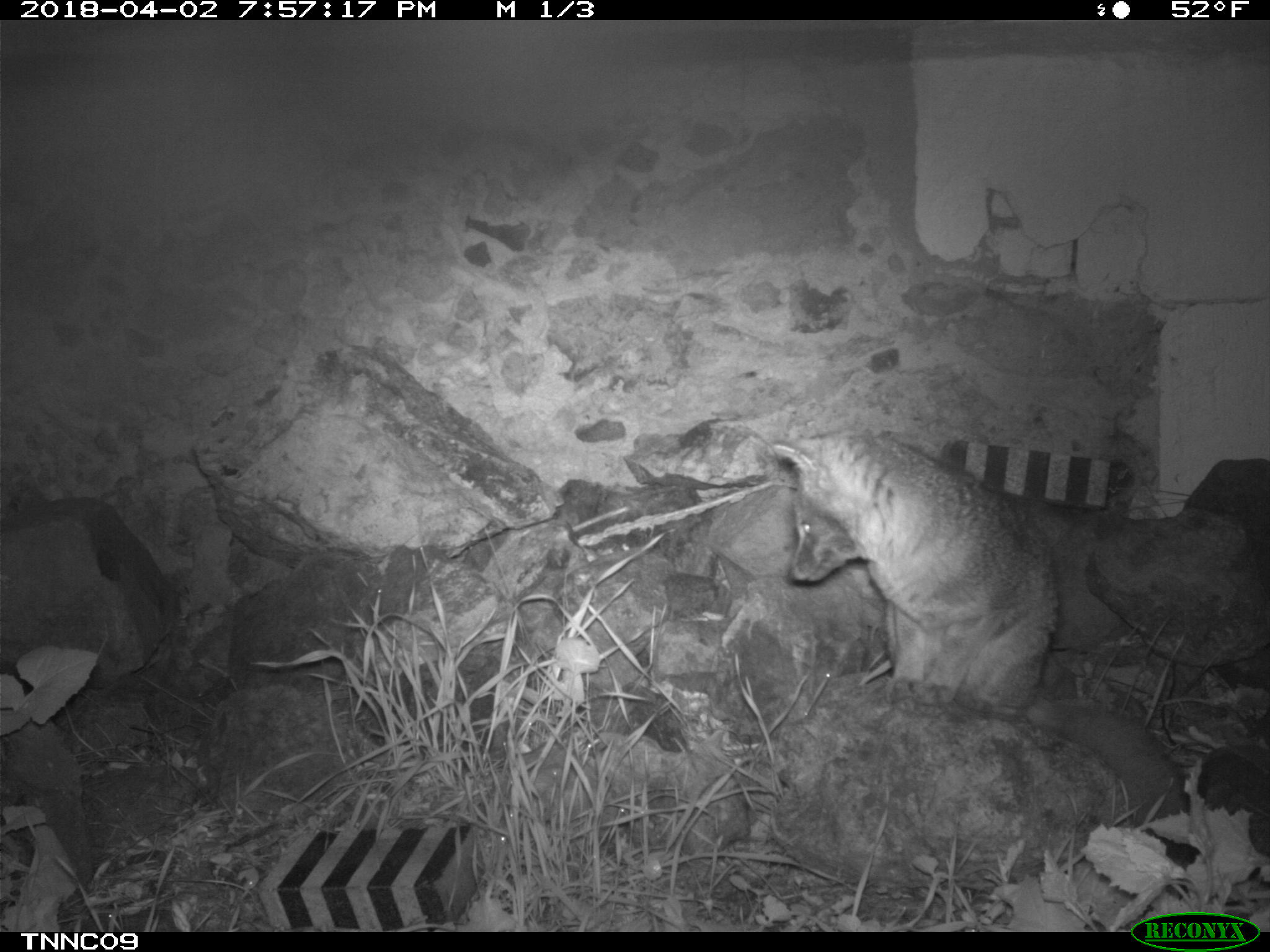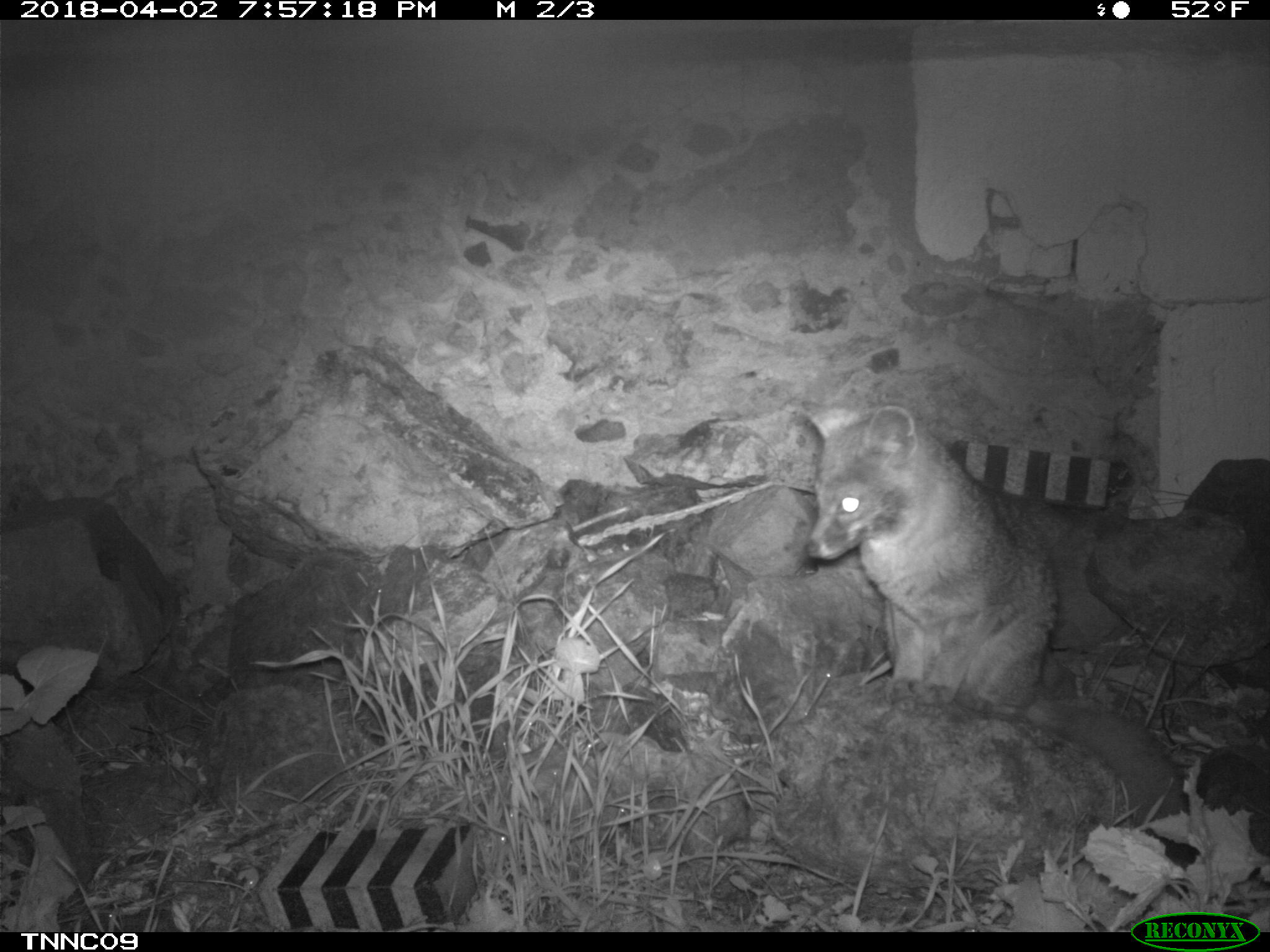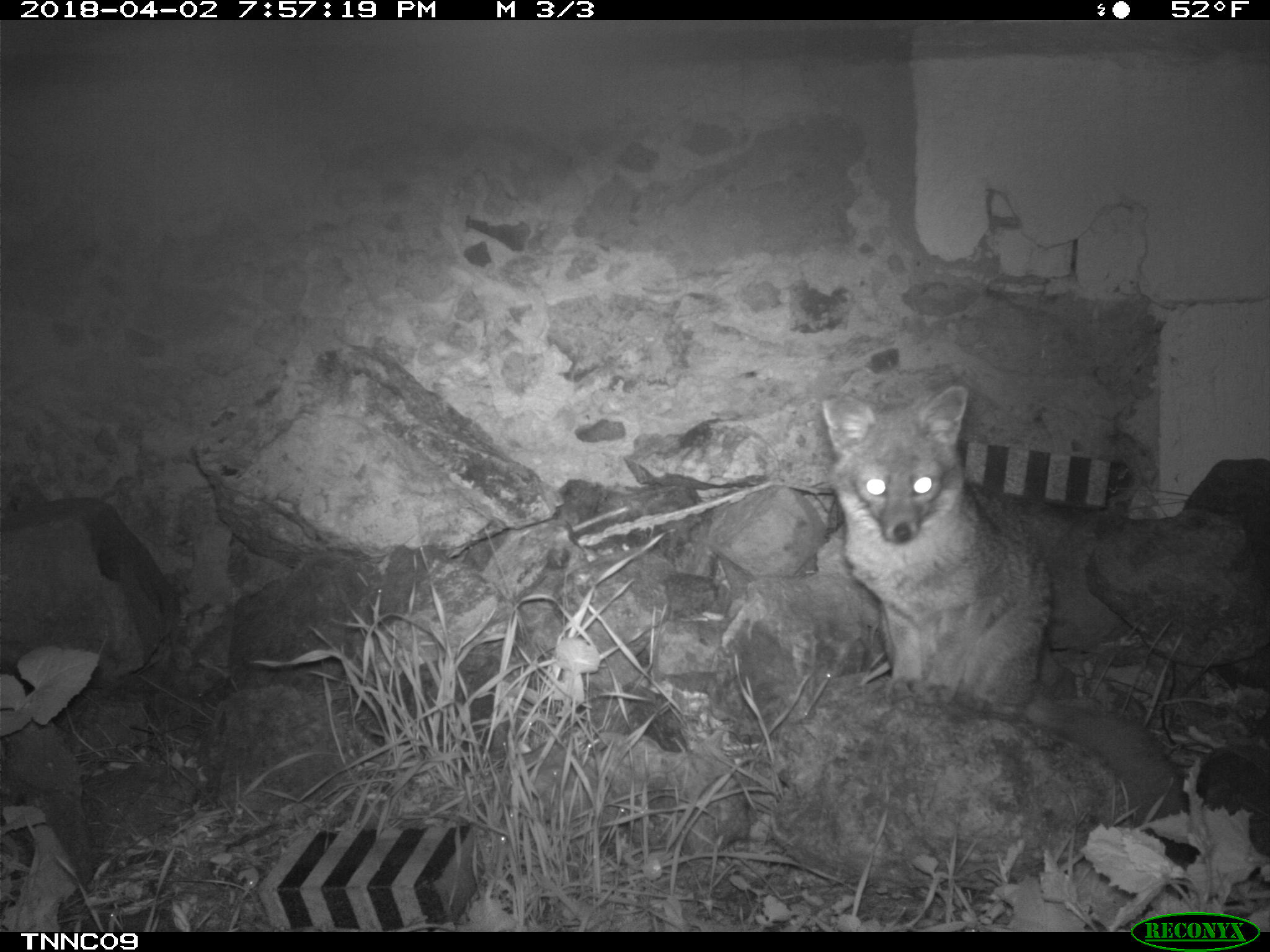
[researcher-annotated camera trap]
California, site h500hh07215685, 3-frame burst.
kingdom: Animalia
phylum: Chordata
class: Mammalia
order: Carnivora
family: Canidae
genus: Urocyon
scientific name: Urocyon littoralis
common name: island fox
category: fox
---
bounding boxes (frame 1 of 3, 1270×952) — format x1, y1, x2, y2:
fox: 770, 425, 1190, 830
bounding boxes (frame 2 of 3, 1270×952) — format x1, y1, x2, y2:
fox: 801, 401, 1191, 827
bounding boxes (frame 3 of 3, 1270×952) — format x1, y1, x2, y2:
fox: 821, 382, 1199, 865